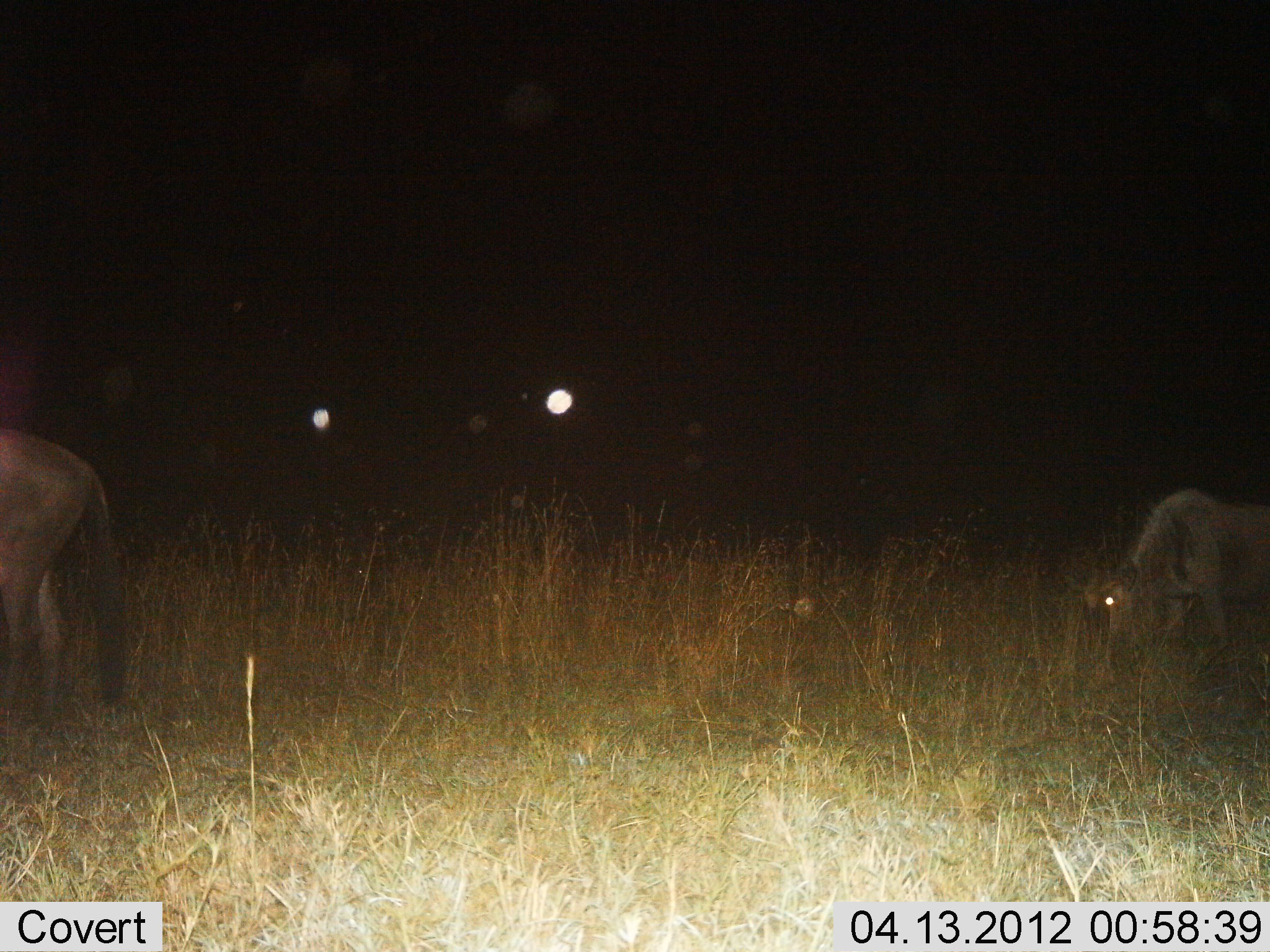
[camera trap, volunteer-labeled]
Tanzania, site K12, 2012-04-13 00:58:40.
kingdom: Animalia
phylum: Chordata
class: Mammalia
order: Artiodactyla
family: Bovidae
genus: Connochaetes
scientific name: Connochaetes taurinus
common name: blue wildebeest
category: wildebeest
Wildebeest (blue wildebeest) (Connochaetes taurinus), count 2. Behavior (volunteer vote fractions): standing 50%, resting 5%, moving 14%, interacting 0%. Young present (vote fraction): 0%. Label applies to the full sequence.